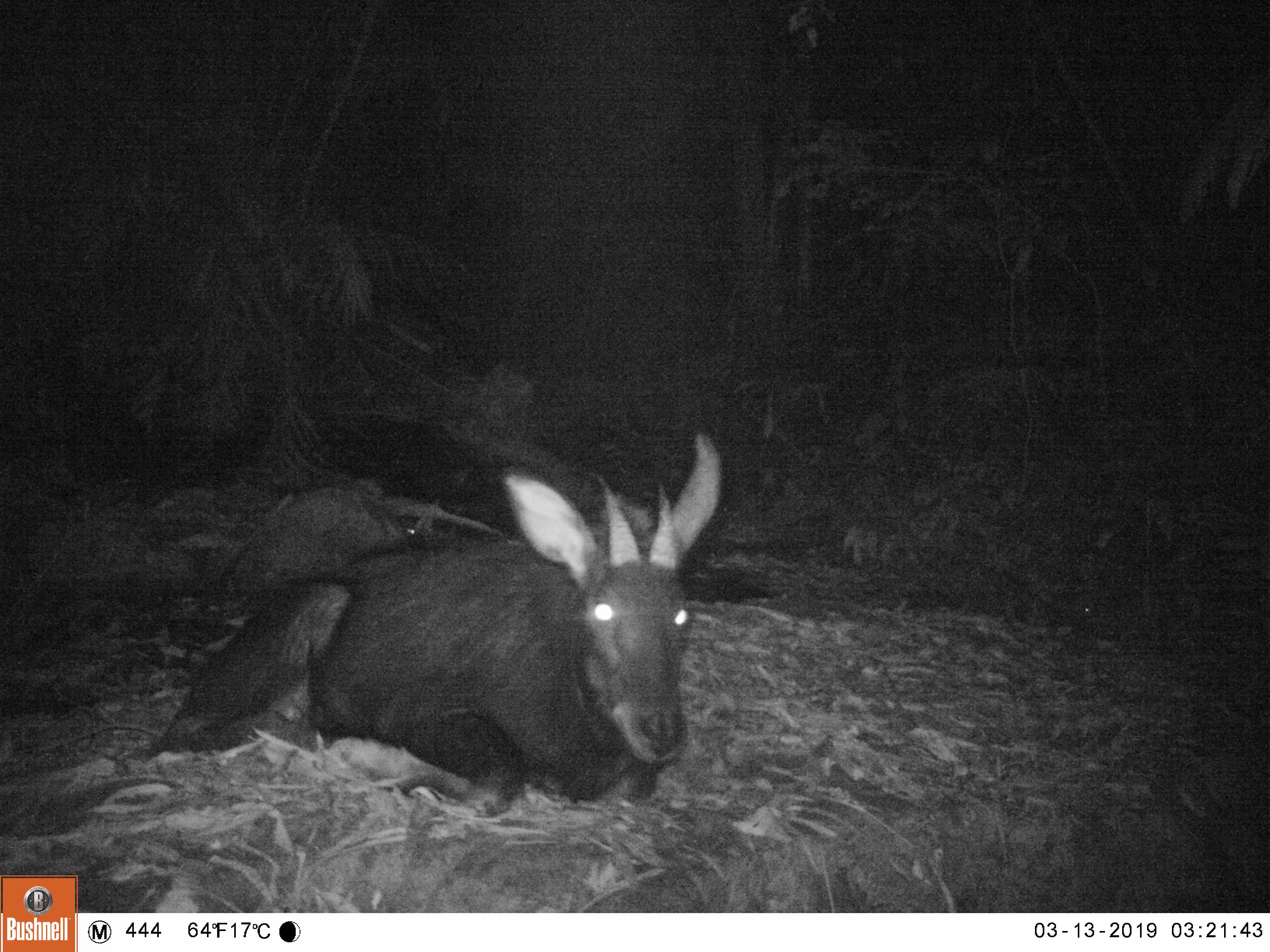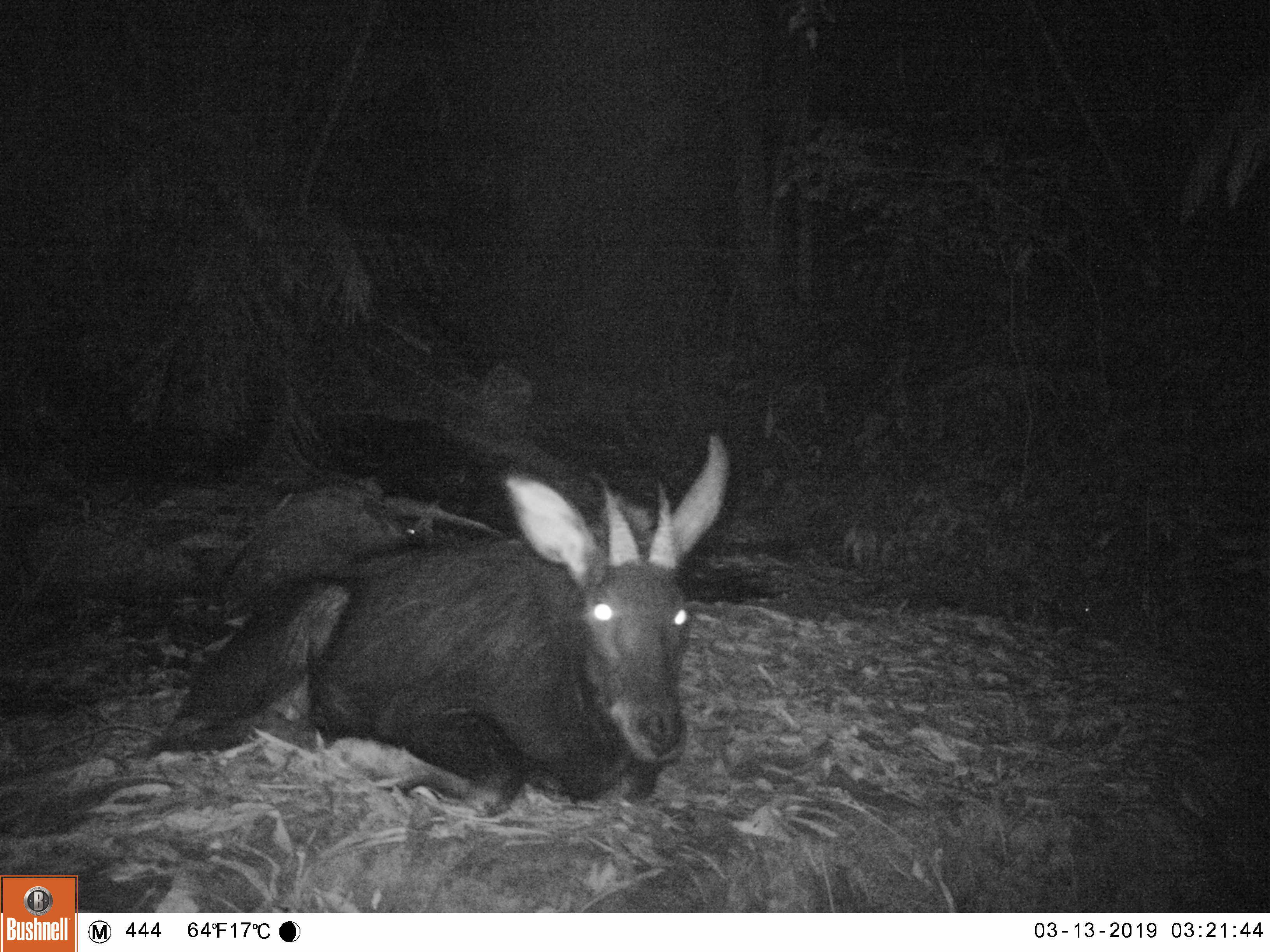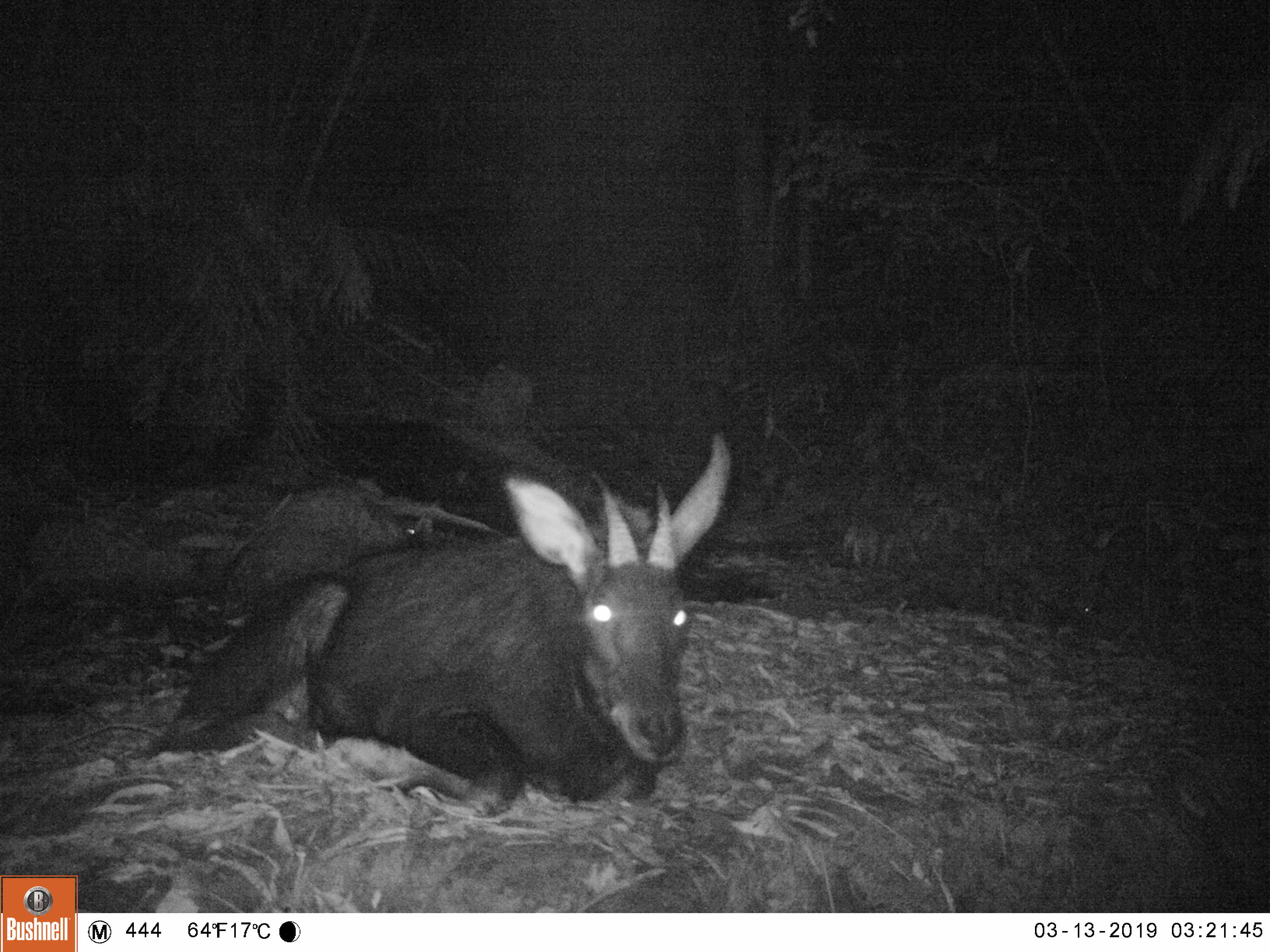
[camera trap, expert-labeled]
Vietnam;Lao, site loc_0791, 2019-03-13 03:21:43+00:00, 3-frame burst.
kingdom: Animalia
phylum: Chordata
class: Mammalia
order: Artiodactyla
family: Bovidae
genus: Capricornis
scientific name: Capricornis sumatraensis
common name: chinese serow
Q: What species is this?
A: Chinese serow (Capricornis sumatraensis).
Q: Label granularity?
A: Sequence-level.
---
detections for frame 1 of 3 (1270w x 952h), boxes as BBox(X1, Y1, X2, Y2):
chinese serow: BBox(150, 430, 723, 818)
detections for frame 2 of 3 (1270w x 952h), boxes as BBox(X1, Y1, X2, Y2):
chinese serow: BBox(151, 430, 730, 818)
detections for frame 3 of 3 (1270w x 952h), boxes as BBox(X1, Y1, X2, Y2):
chinese serow: BBox(151, 430, 730, 818)